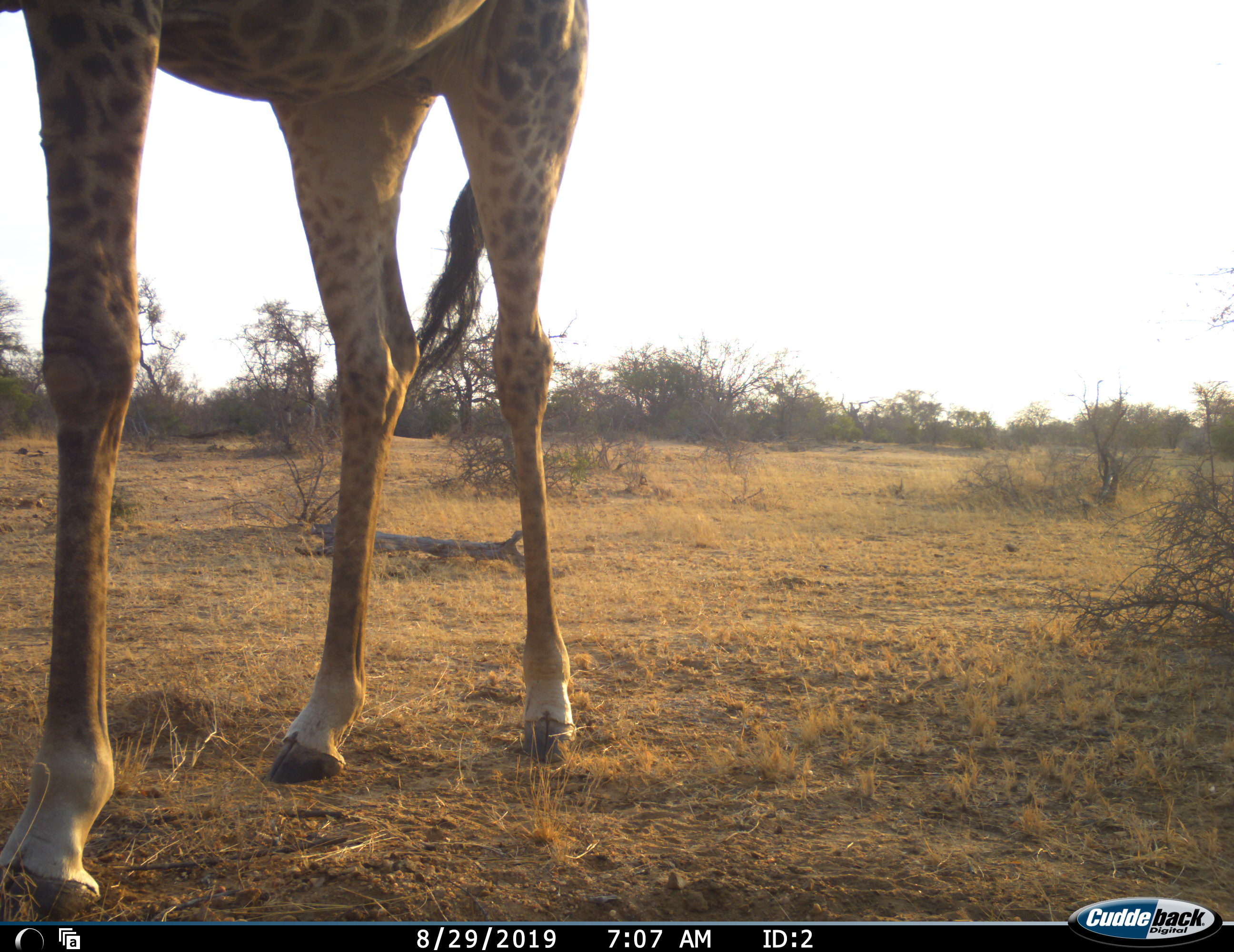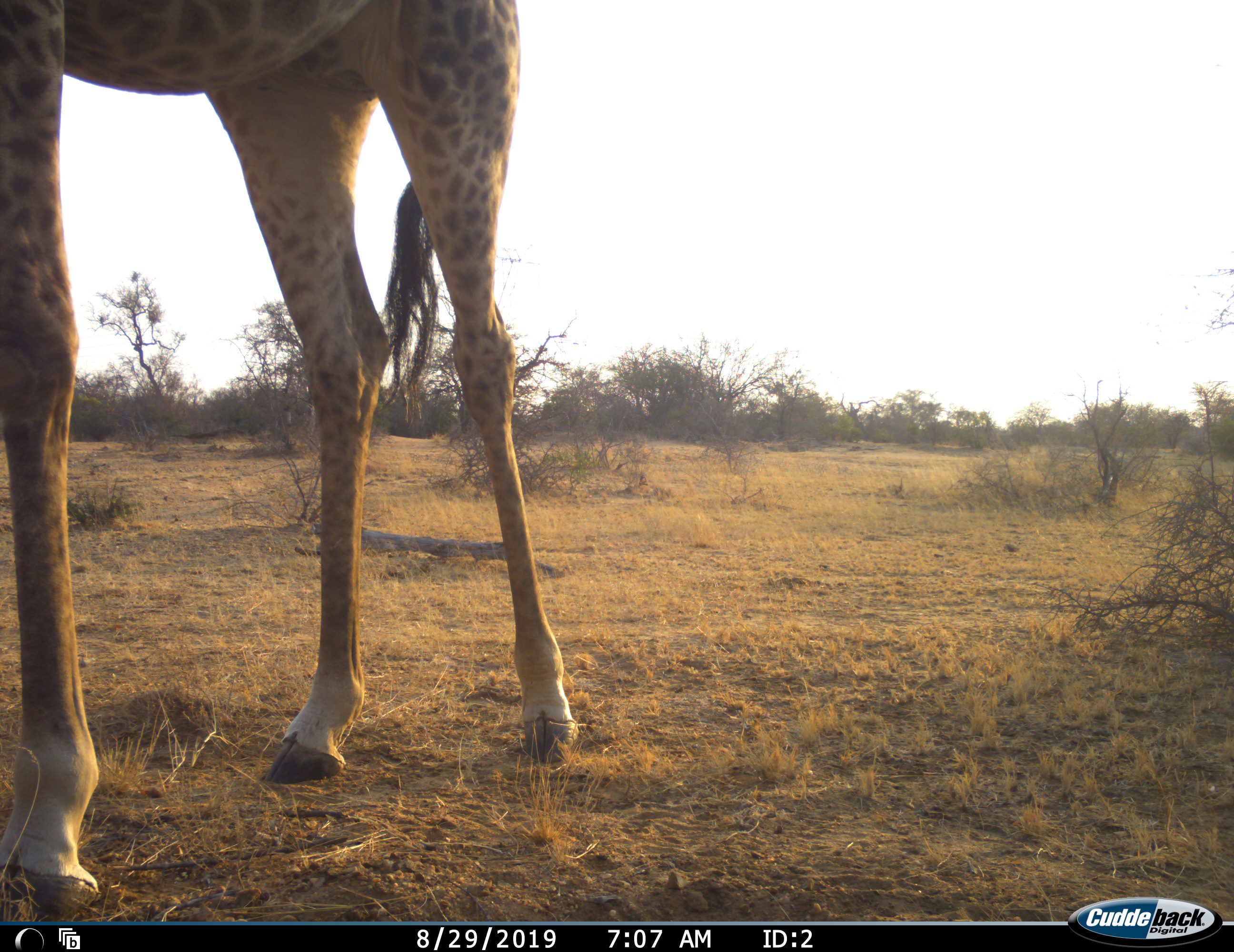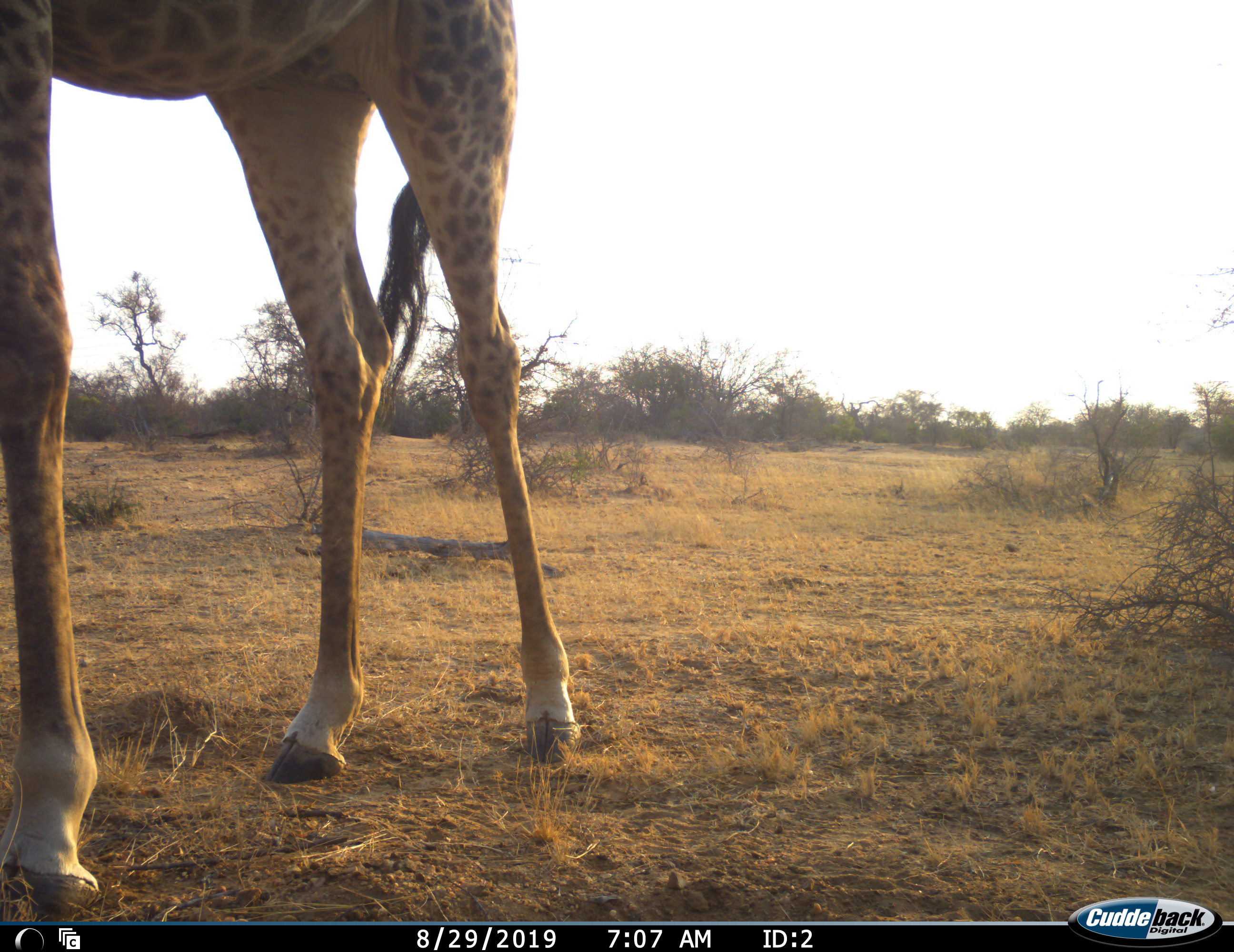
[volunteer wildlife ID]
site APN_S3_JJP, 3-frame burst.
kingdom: Animalia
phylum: Chordata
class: Mammalia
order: Artiodactyla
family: Giraffidae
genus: Giraffa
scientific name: Giraffa camelopardalis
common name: giraffe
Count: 1.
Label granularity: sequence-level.